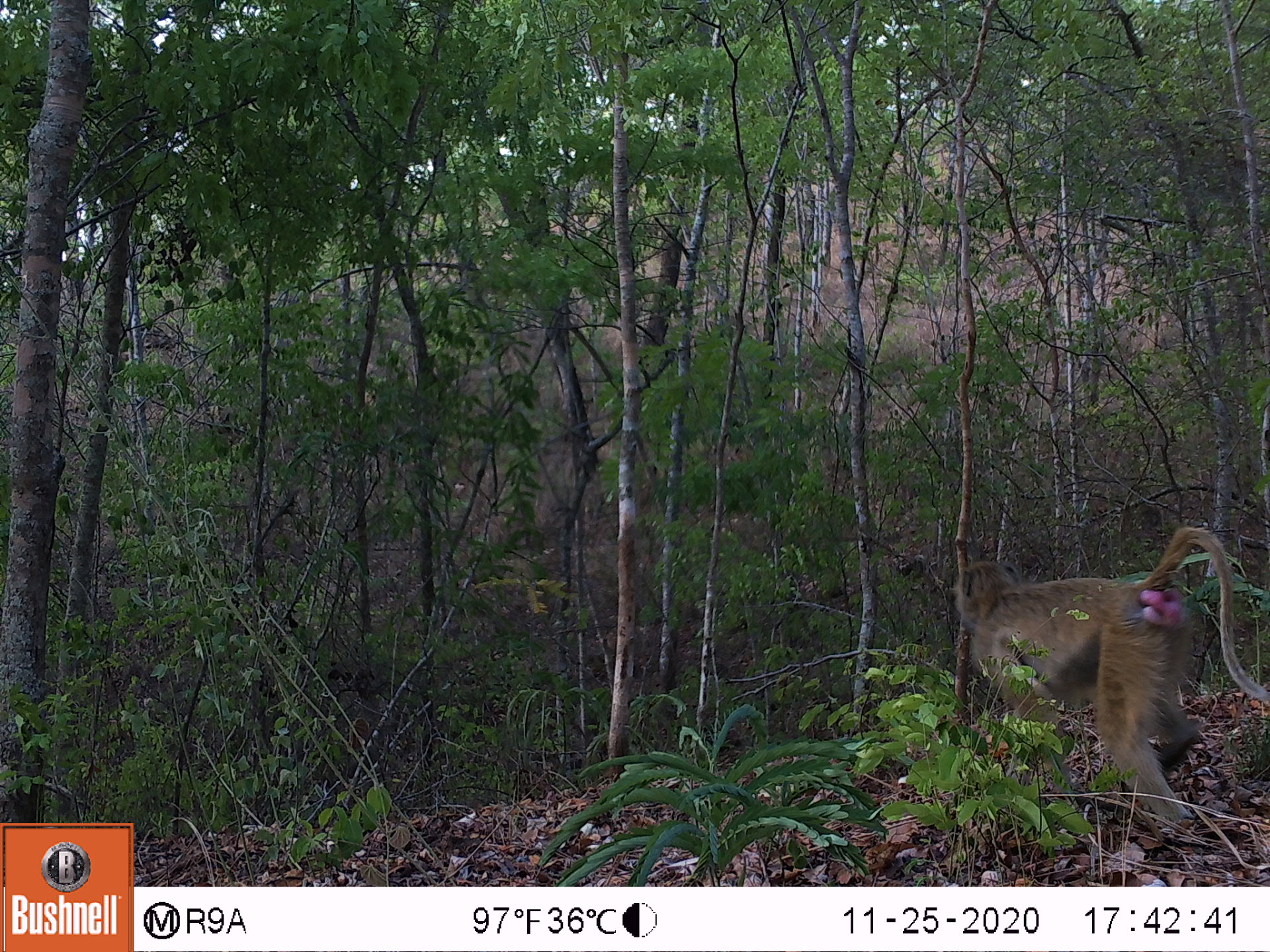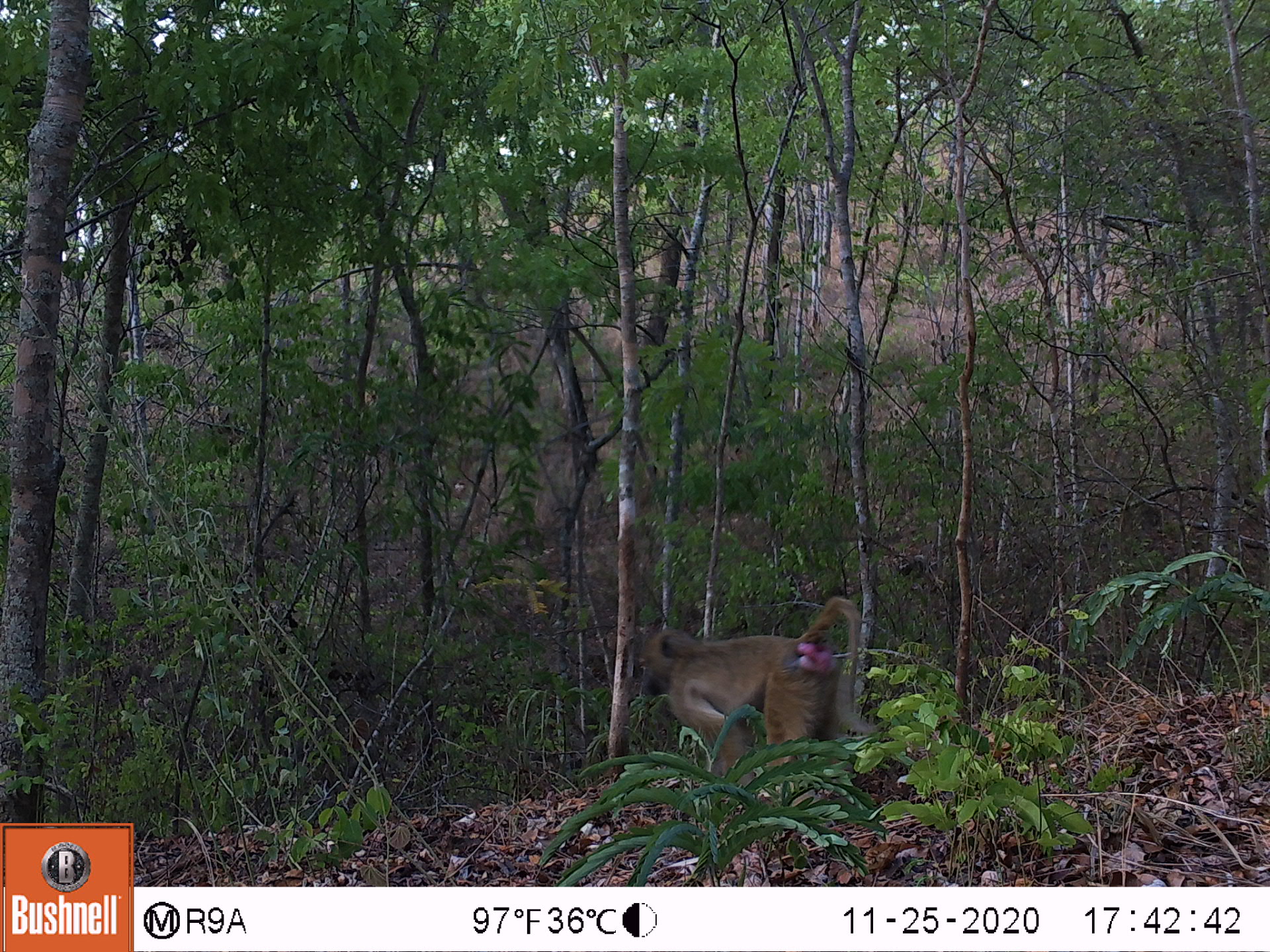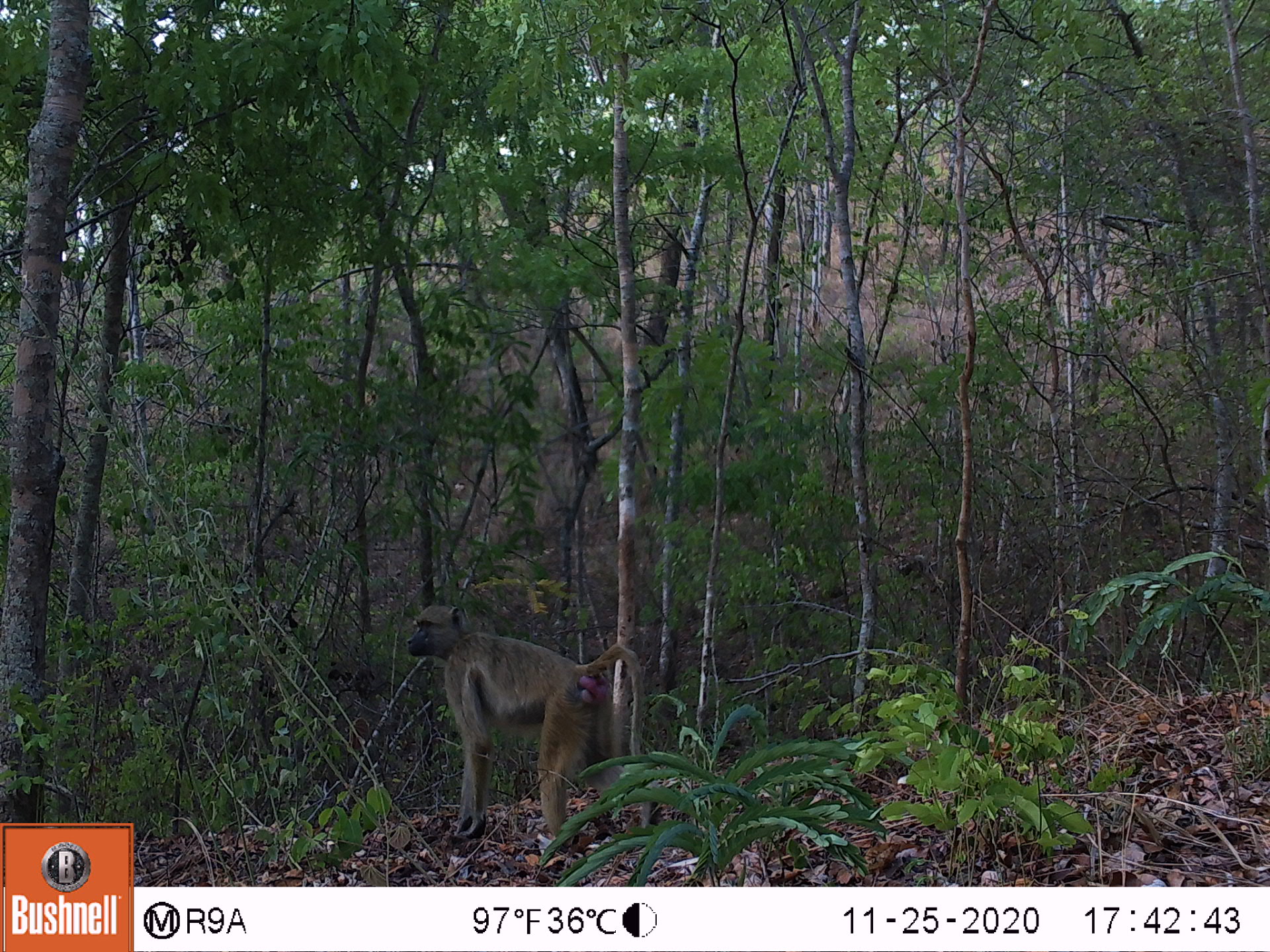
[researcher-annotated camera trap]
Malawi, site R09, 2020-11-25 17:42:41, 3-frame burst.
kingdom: Animalia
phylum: Chordata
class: Mammalia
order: Primates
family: Cercopithecidae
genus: Papio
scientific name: Papio cynocephalus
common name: yellow baboon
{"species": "yellow baboon (Papio cynocephalus)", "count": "1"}